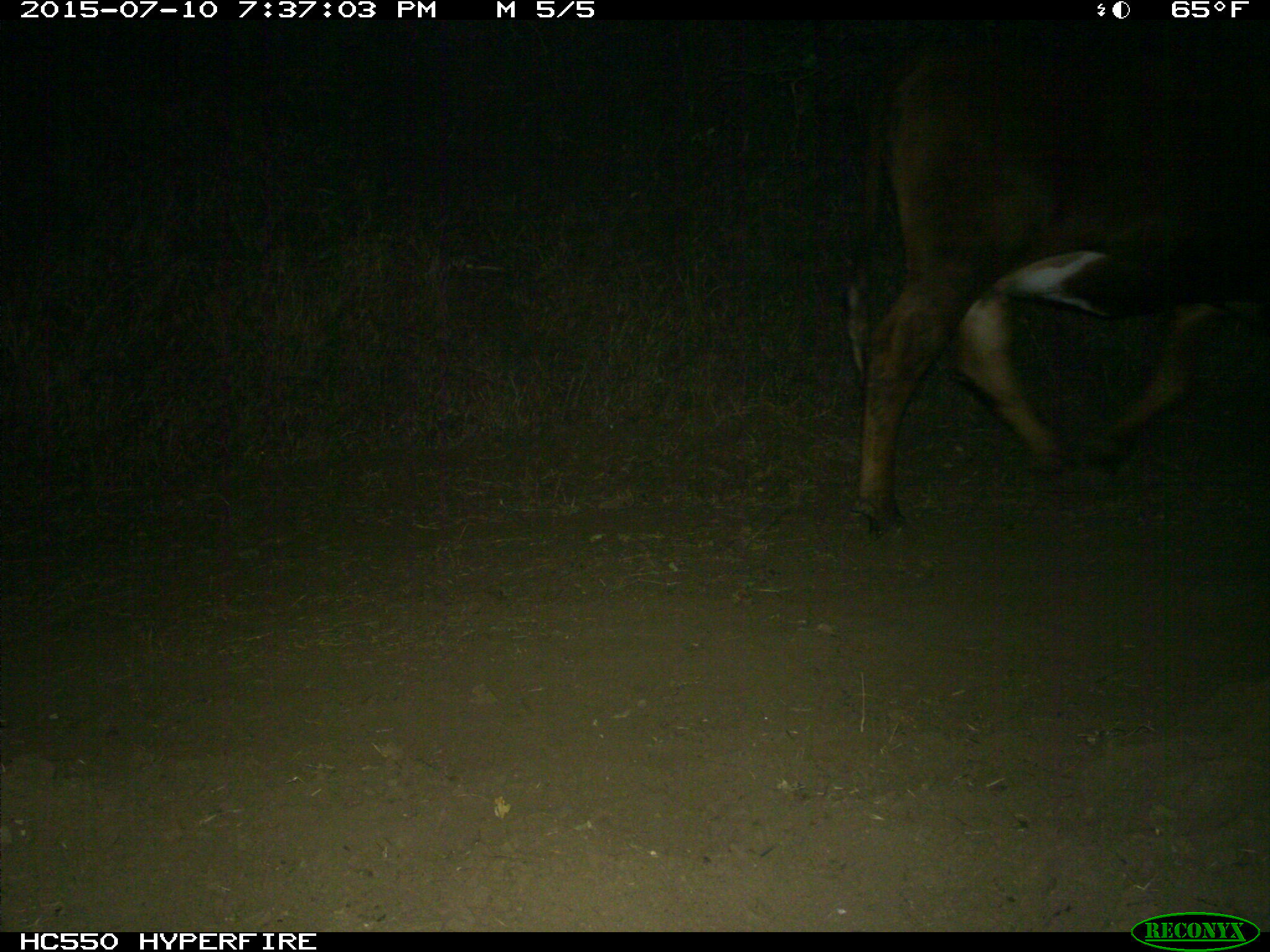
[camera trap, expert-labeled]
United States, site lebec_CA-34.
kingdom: Animalia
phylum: Chordata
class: Mammalia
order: Artiodactyla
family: Bovidae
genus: Bos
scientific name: Bos taurus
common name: domestic cow